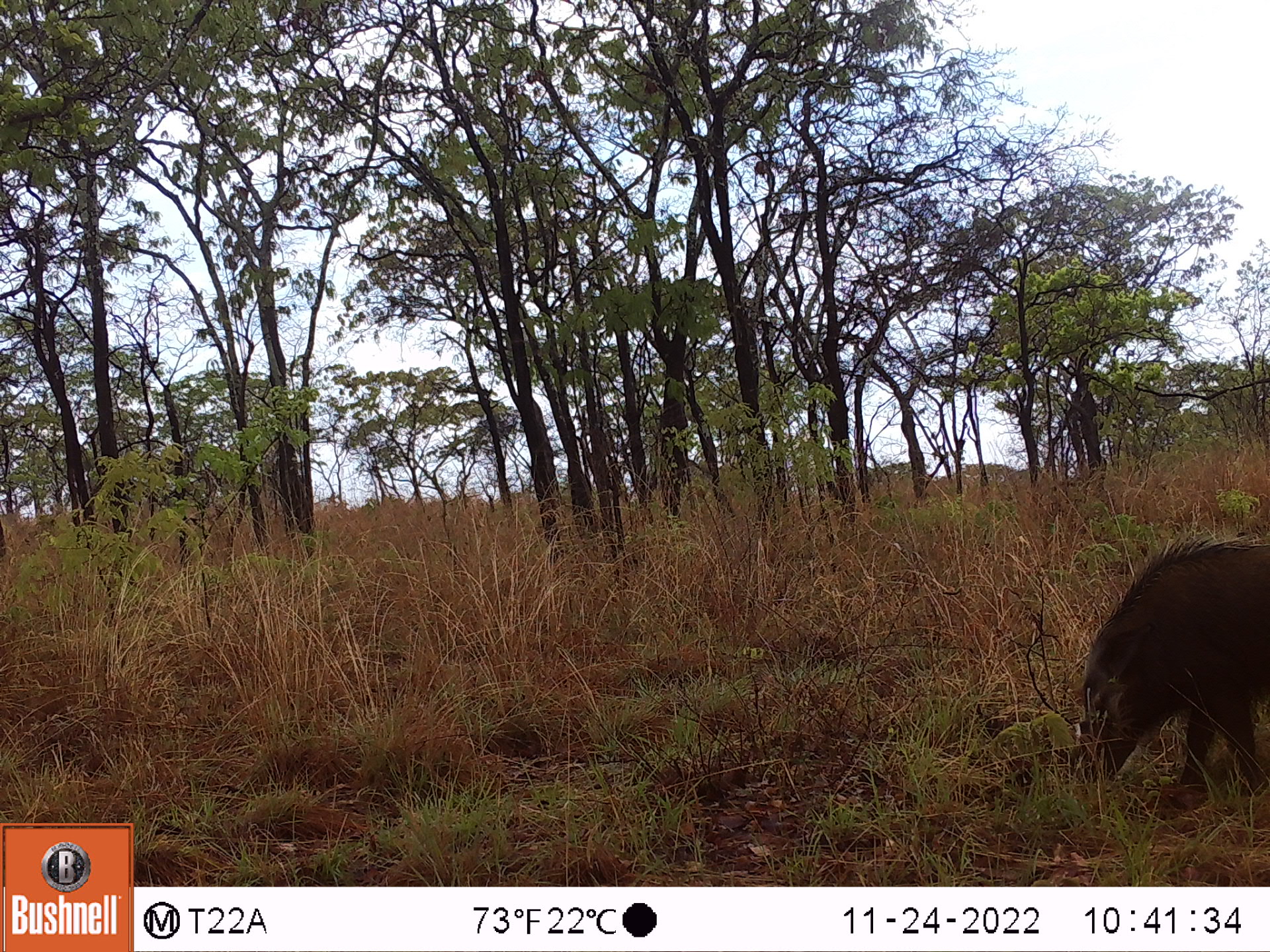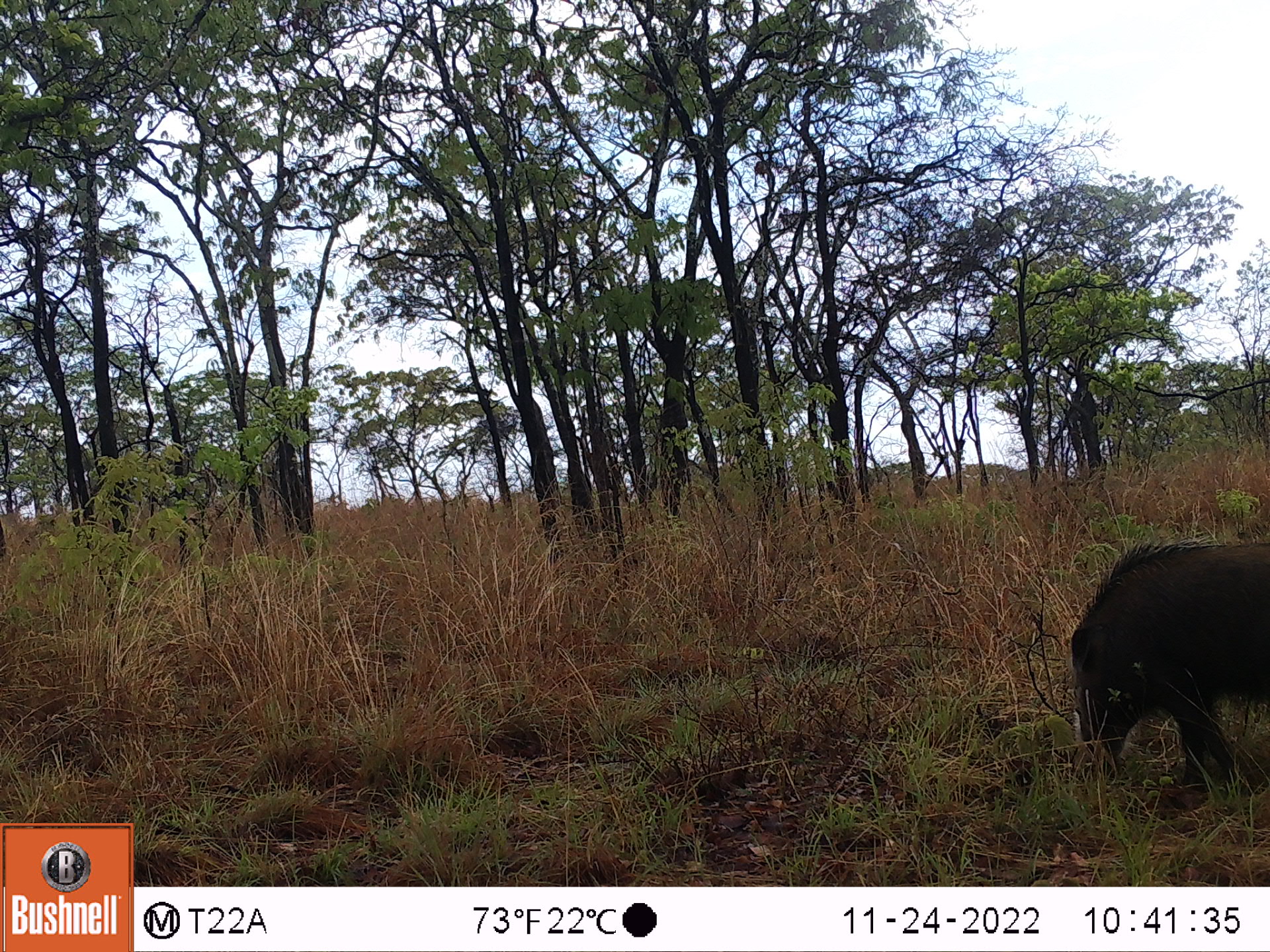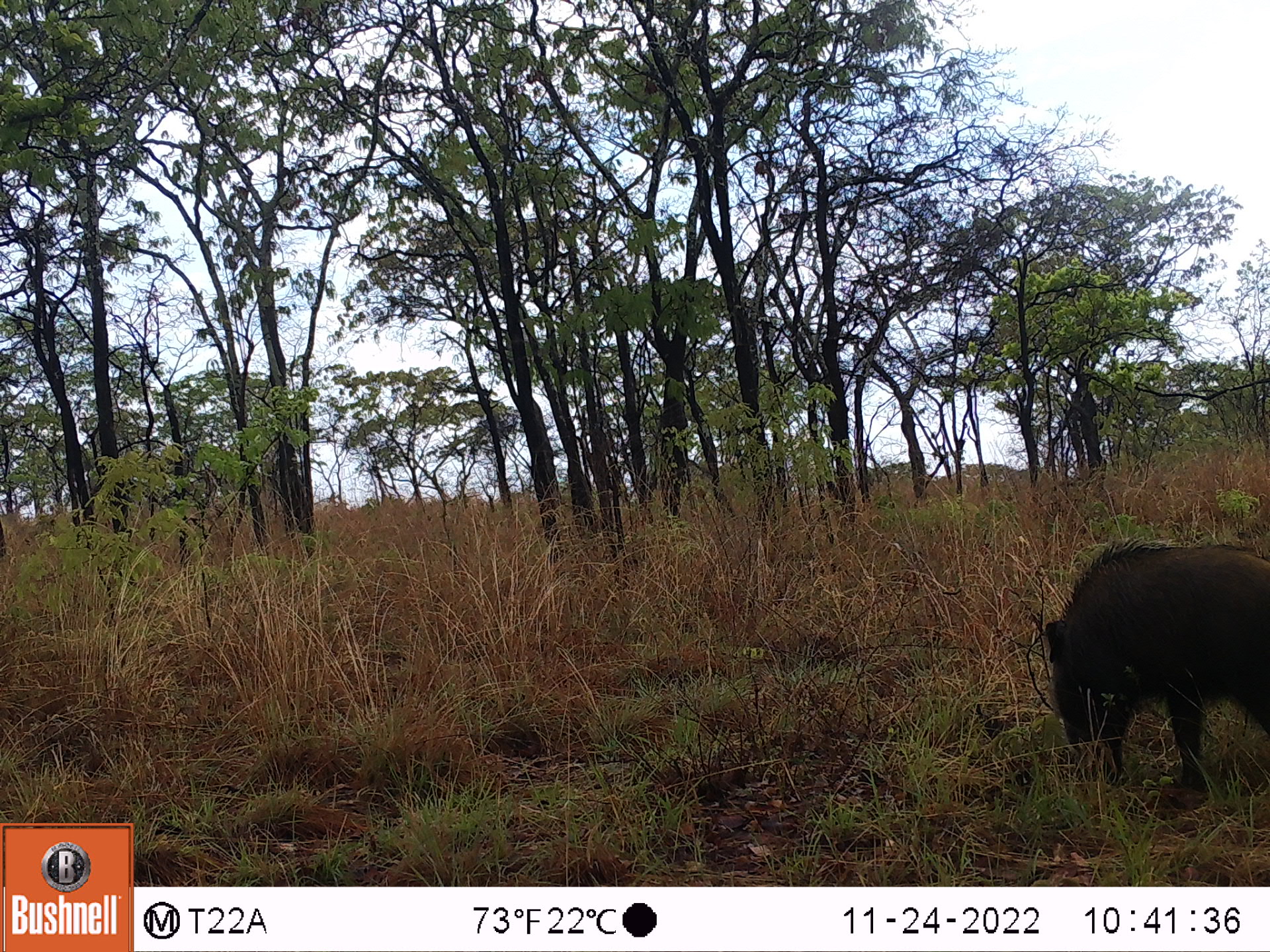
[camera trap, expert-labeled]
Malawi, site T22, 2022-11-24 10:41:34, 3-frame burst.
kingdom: Animalia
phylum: Chordata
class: Mammalia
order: Artiodactyla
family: Suidae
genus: Potamochoerus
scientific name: Potamochoerus larvatus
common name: bushpig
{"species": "bushpig (Potamochoerus larvatus)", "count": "1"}